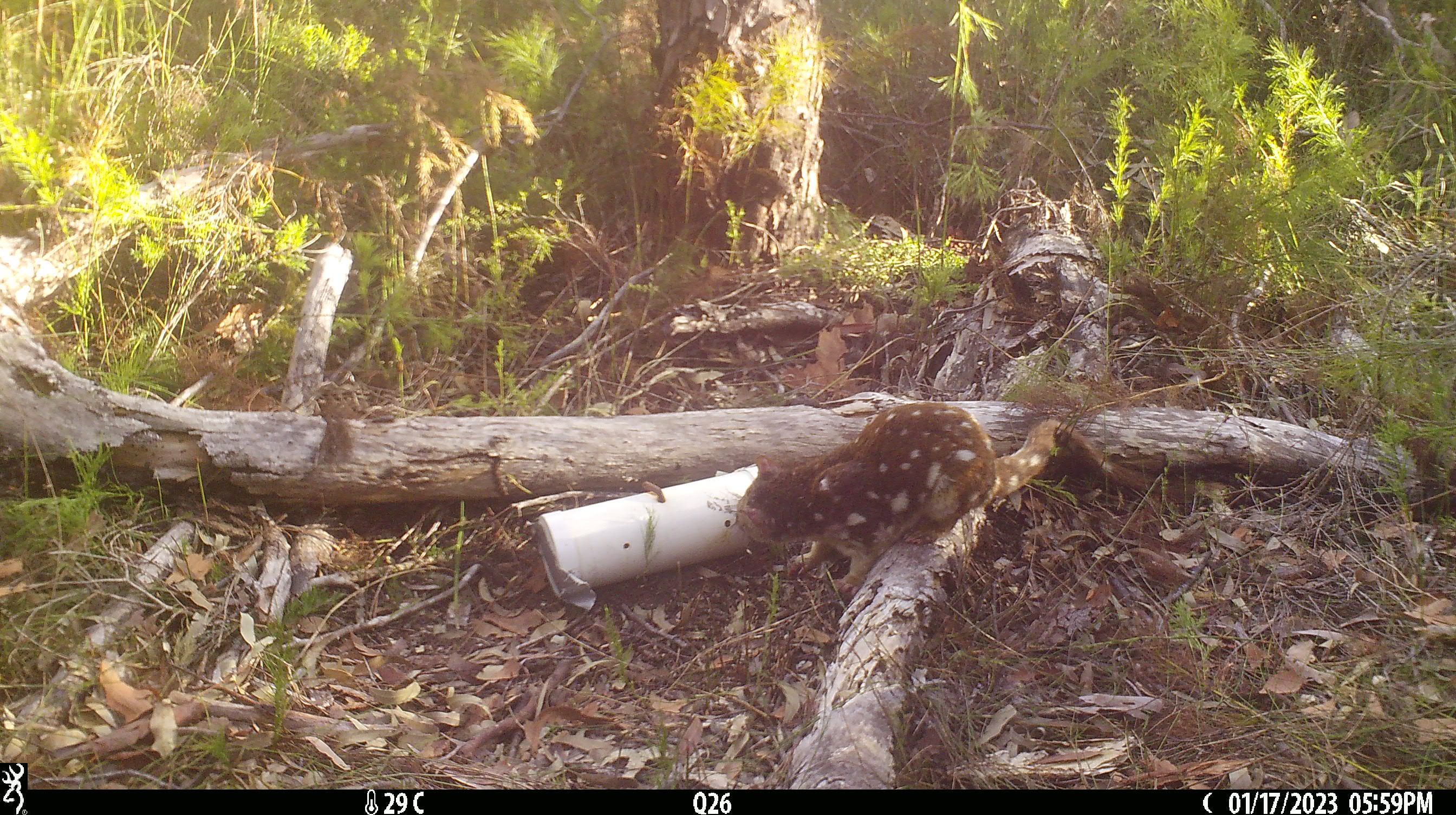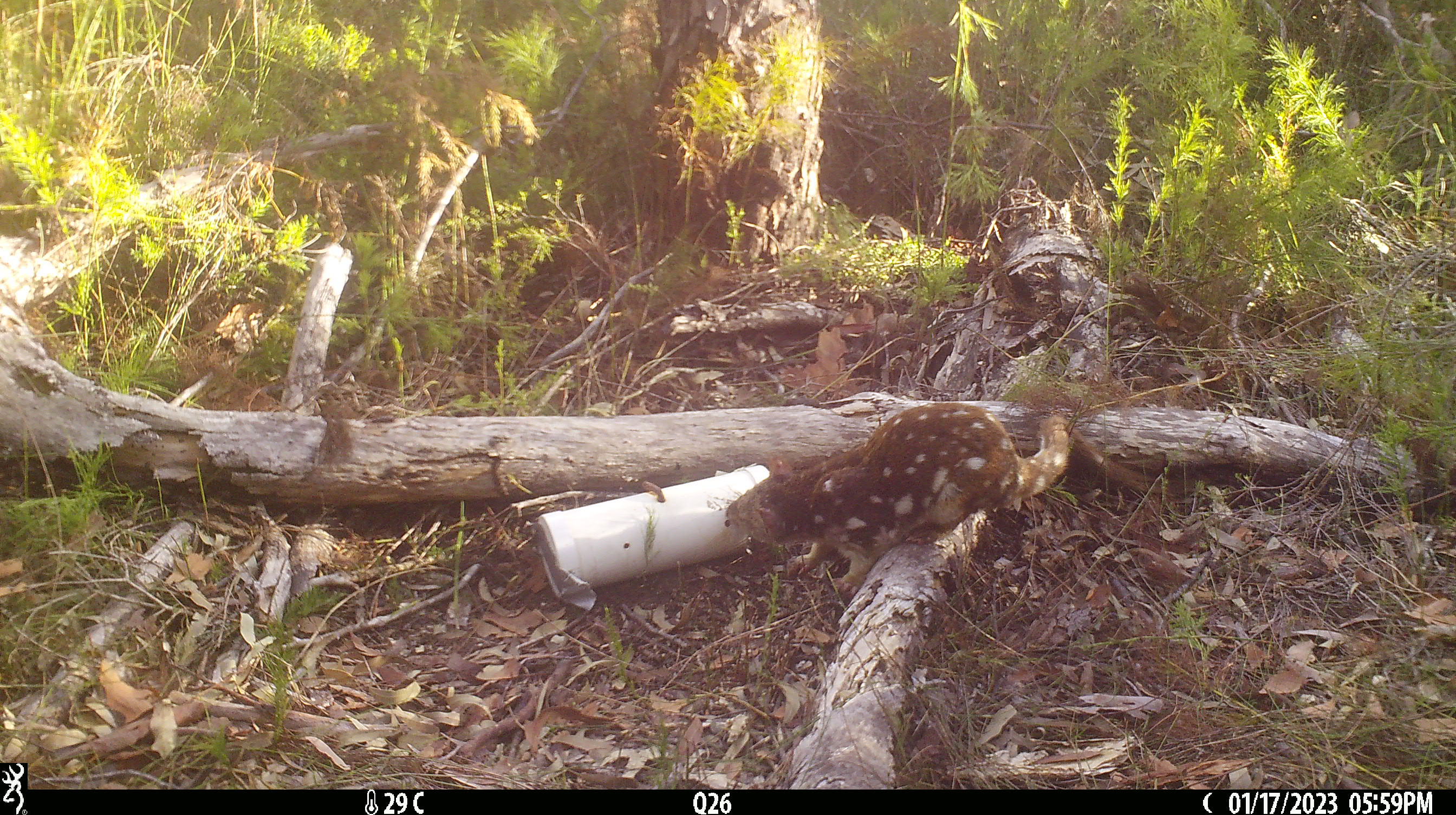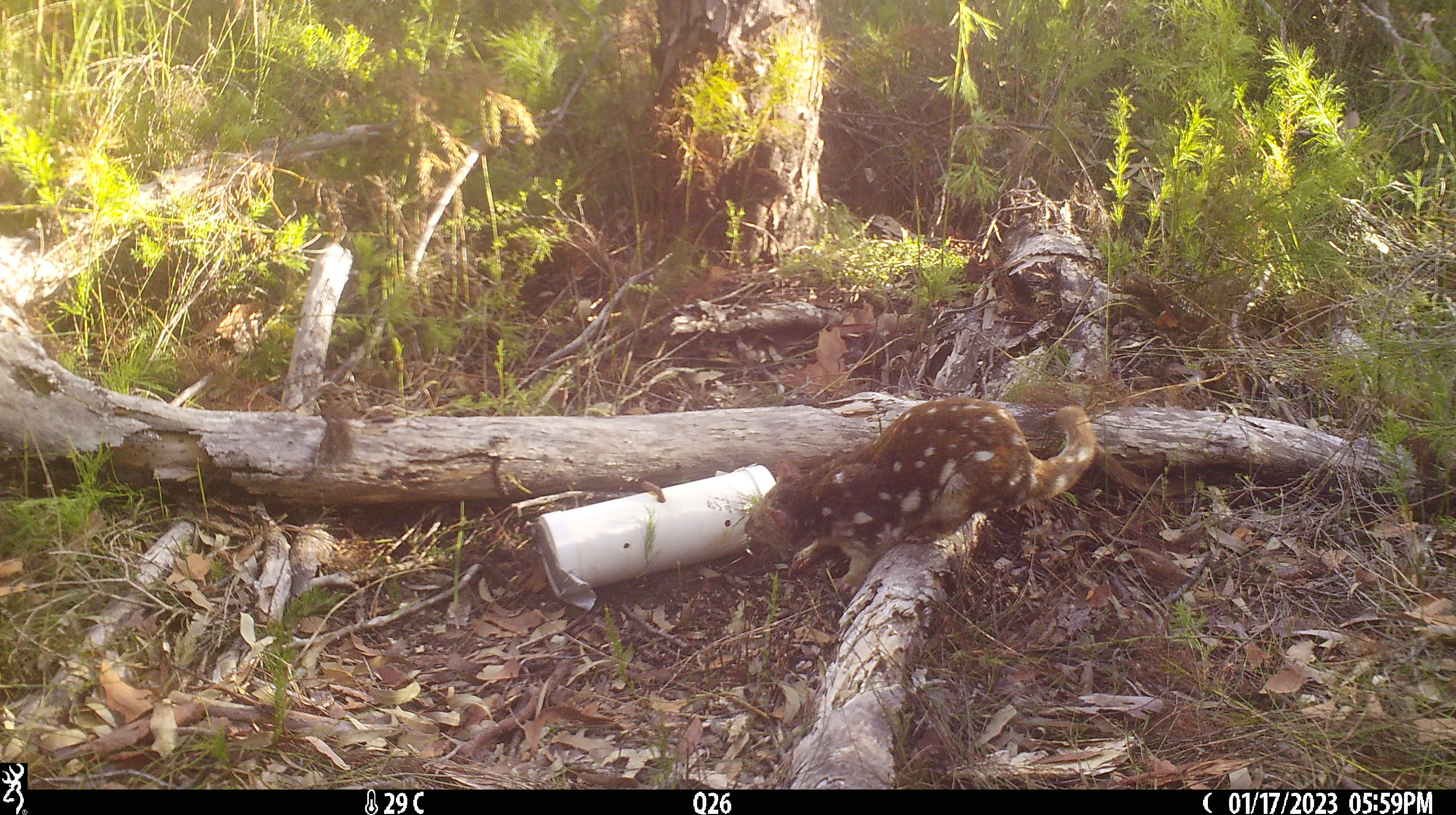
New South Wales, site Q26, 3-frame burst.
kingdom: Animalia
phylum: Chordata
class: Mammalia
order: Dasyuromorphia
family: Dasyuridae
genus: Dasyurus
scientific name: Dasyurus maculatus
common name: spotted-tailed quoll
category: quoll